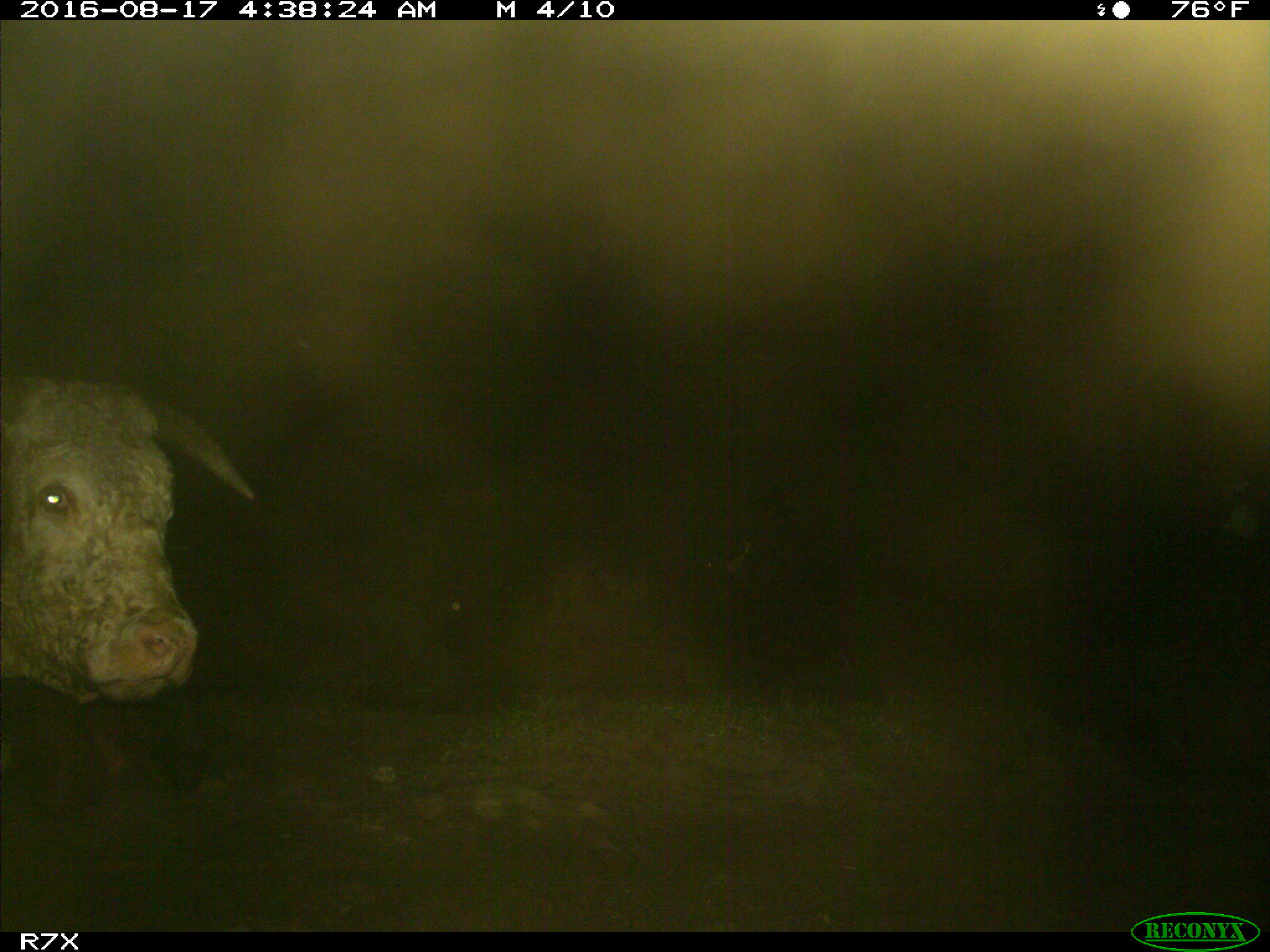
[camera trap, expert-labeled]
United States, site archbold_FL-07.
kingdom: Animalia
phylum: Chordata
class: Mammalia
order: Artiodactyla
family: Bovidae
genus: Bos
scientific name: Bos taurus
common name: domestic cow